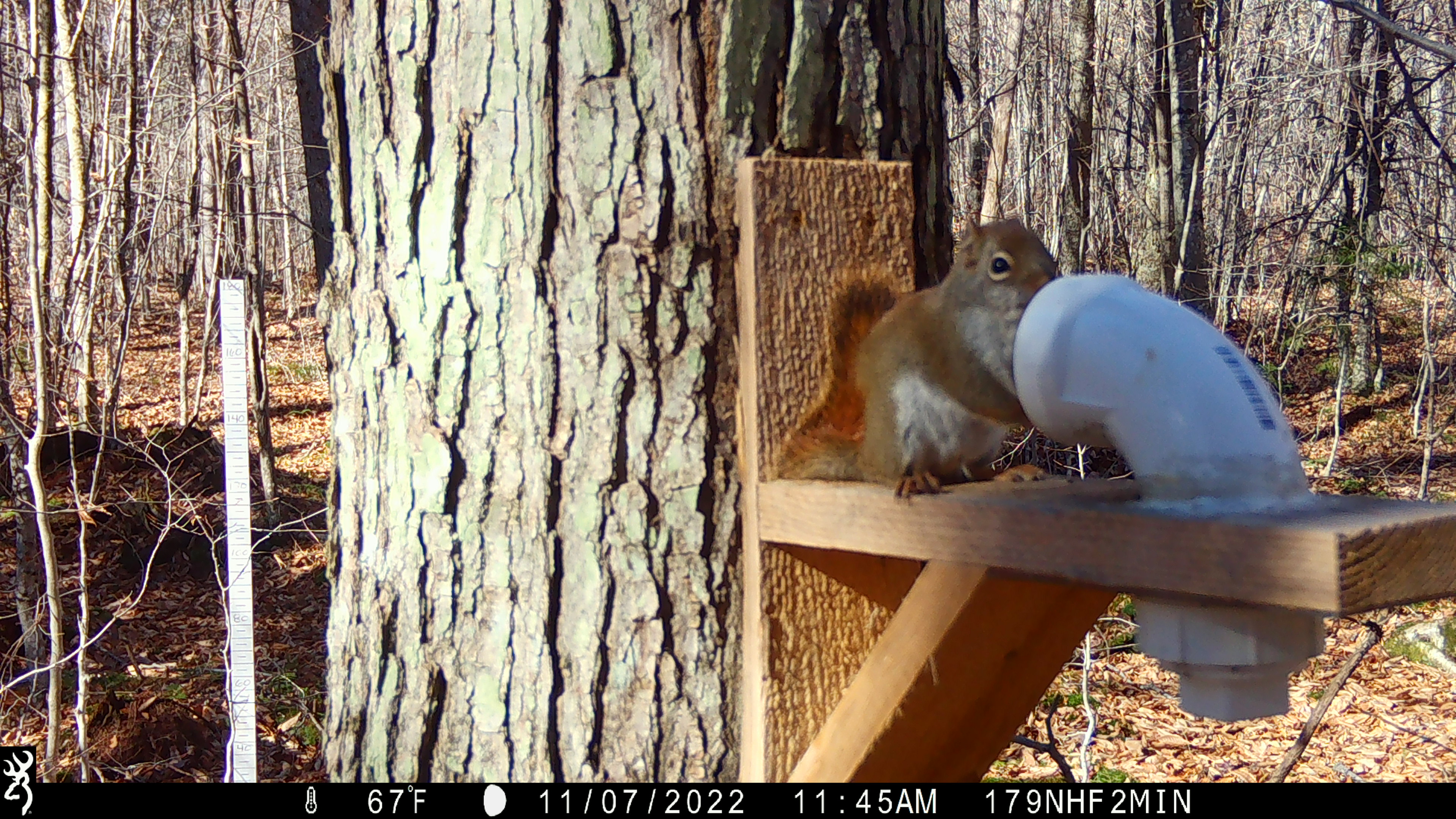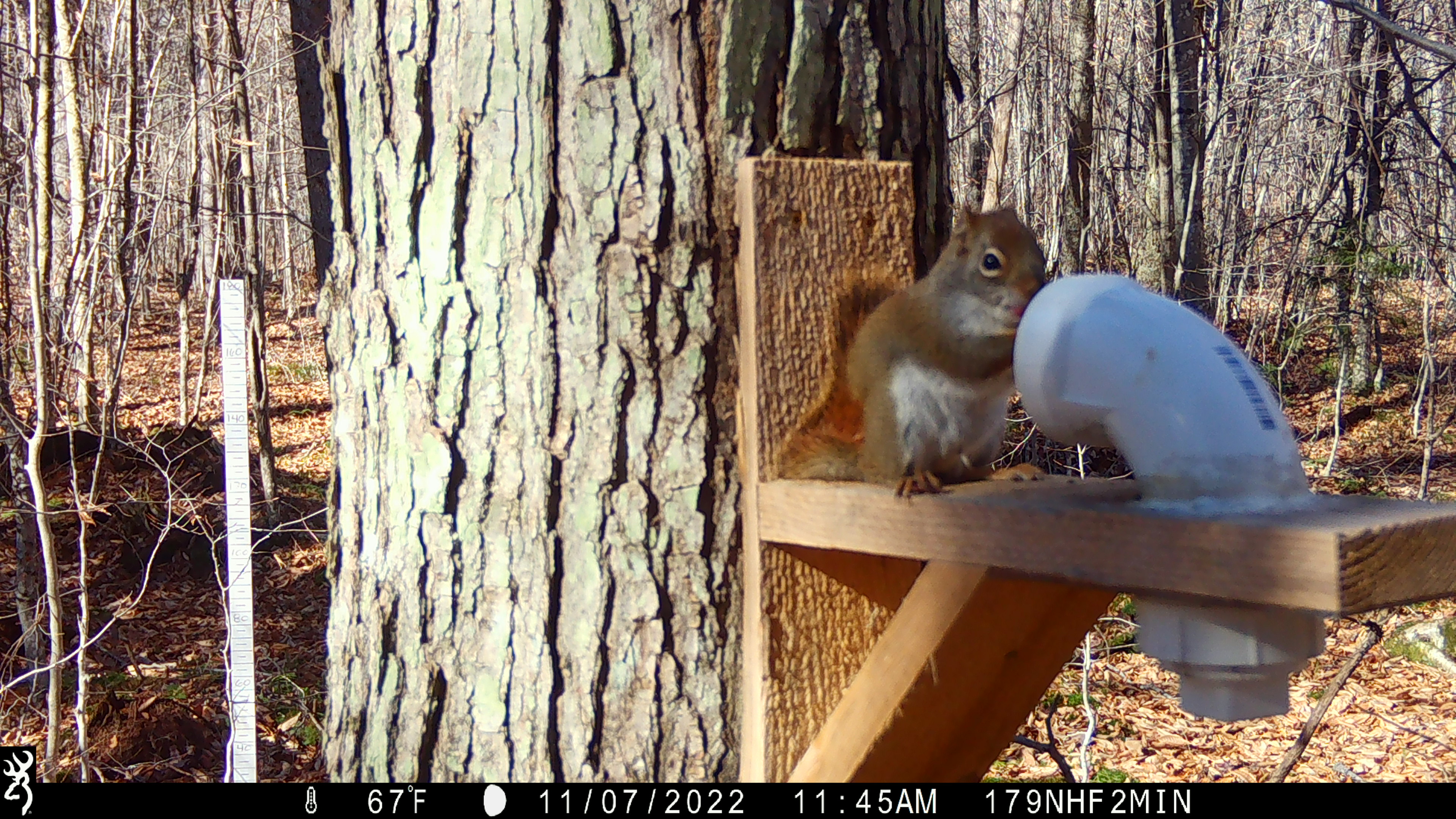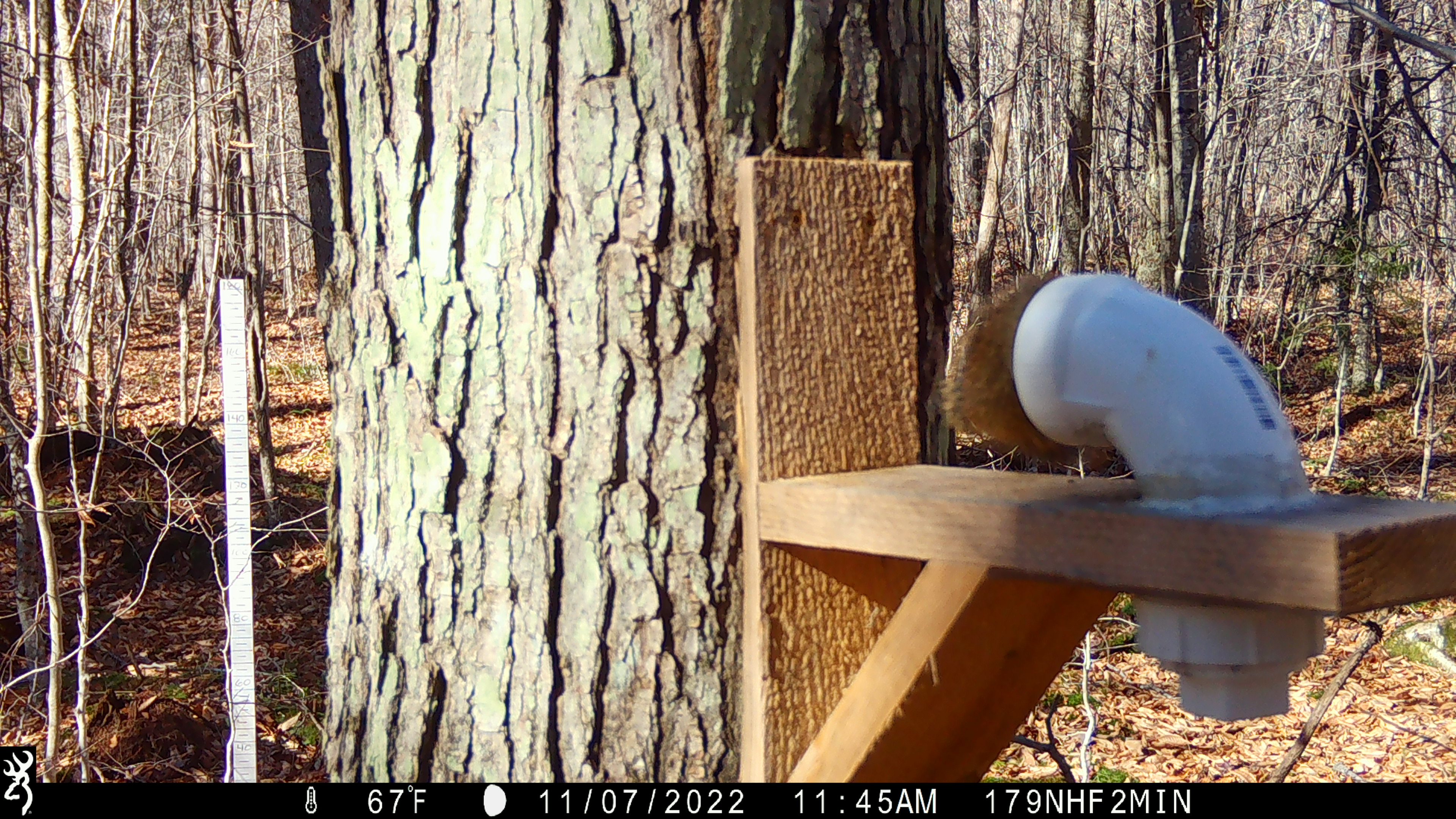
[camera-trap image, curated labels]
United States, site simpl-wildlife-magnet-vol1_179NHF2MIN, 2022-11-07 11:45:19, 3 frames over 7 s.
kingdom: Animalia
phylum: Chordata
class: Mammalia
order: Rodentia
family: Sciuridae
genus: Tamiasciurus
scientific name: Tamiasciurus hudsonicus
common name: red squirrel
Red squirrel (Tamiasciurus hudsonicus).